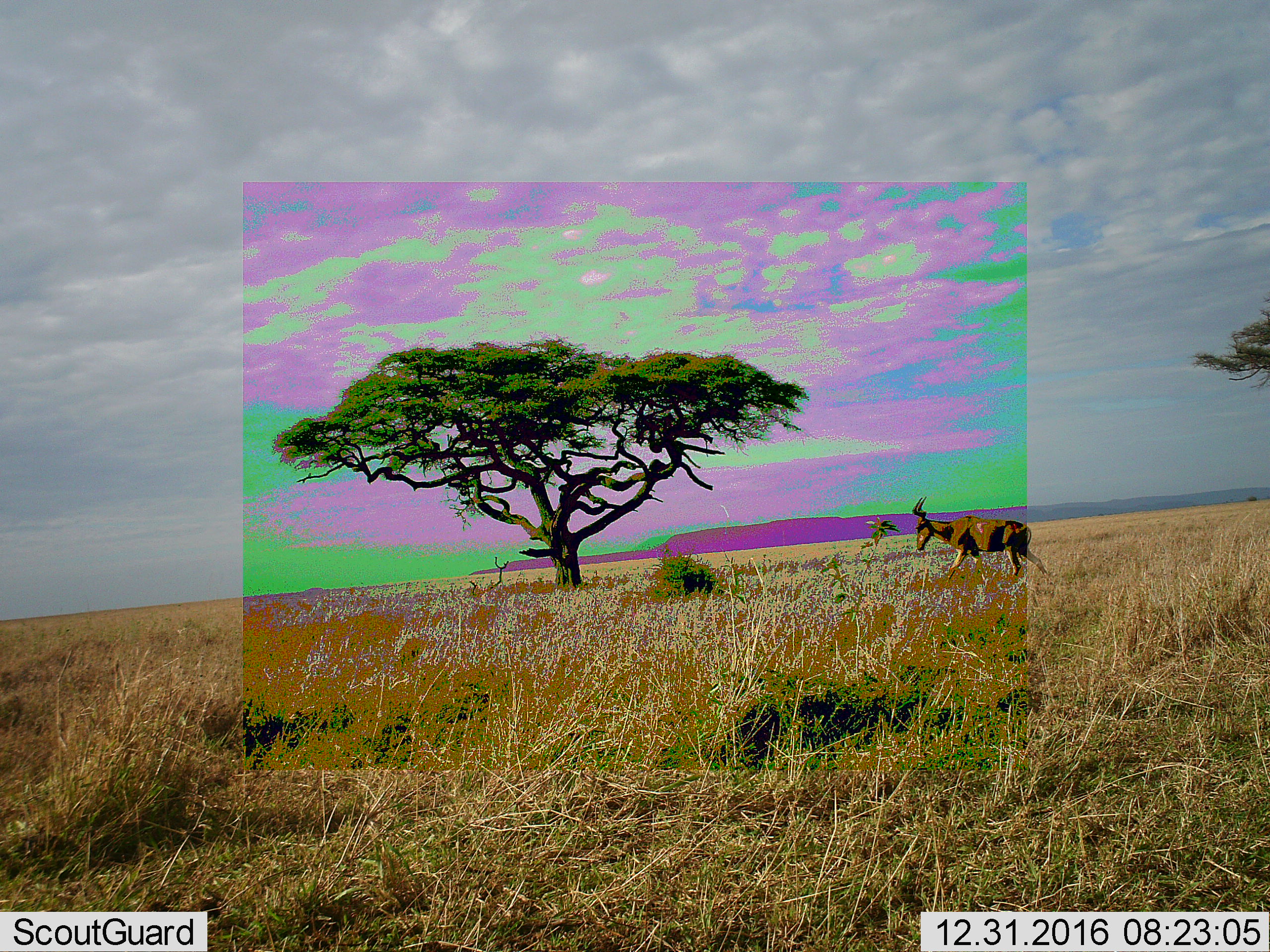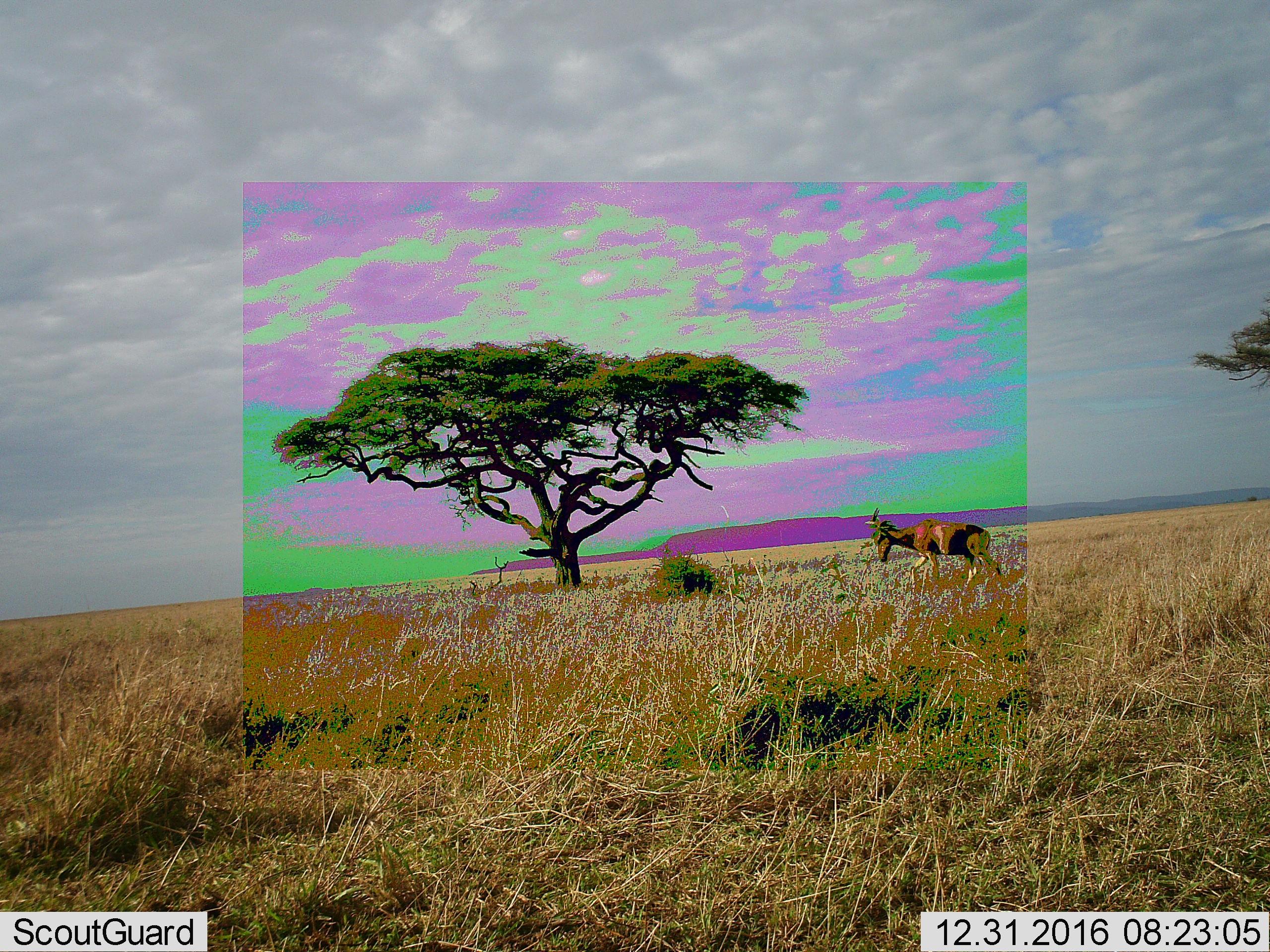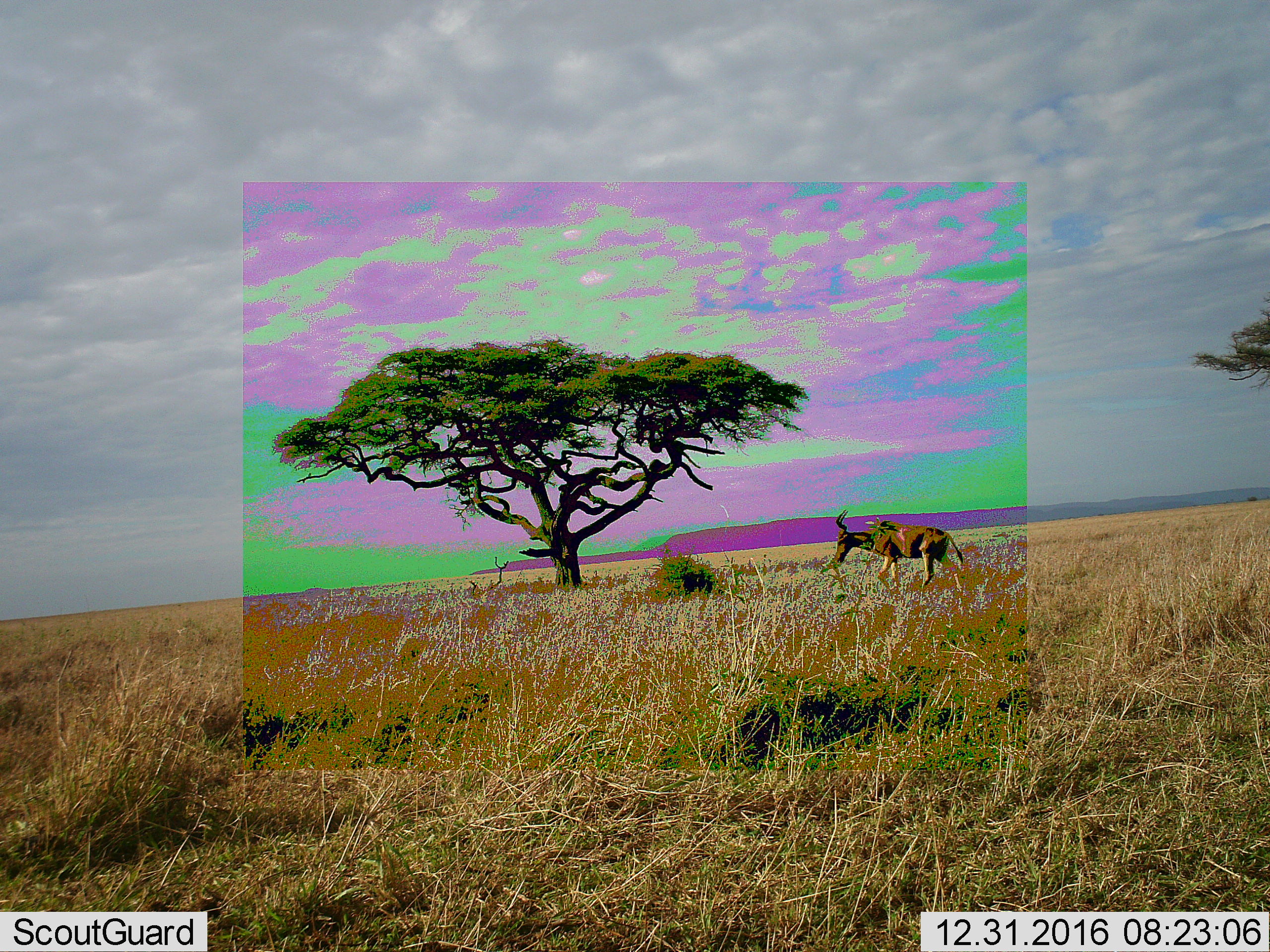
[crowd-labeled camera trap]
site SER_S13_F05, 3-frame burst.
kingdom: Animalia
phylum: Chordata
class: Mammalia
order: Artiodactyla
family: Bovidae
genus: Alcelaphus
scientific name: Alcelaphus buselaphus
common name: hartebeest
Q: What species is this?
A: Hartebeest (Alcelaphus buselaphus).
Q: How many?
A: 1.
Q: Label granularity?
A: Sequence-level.